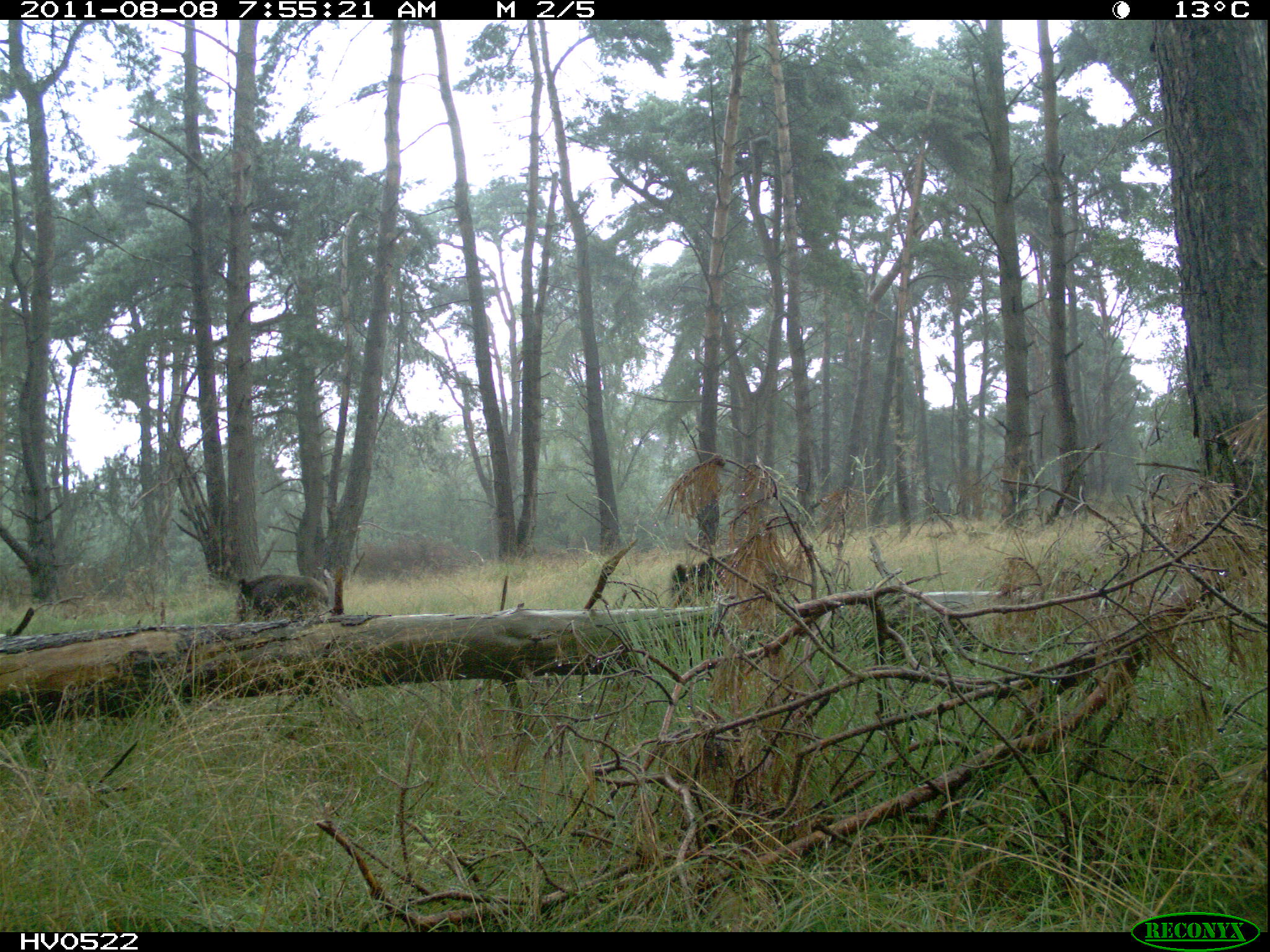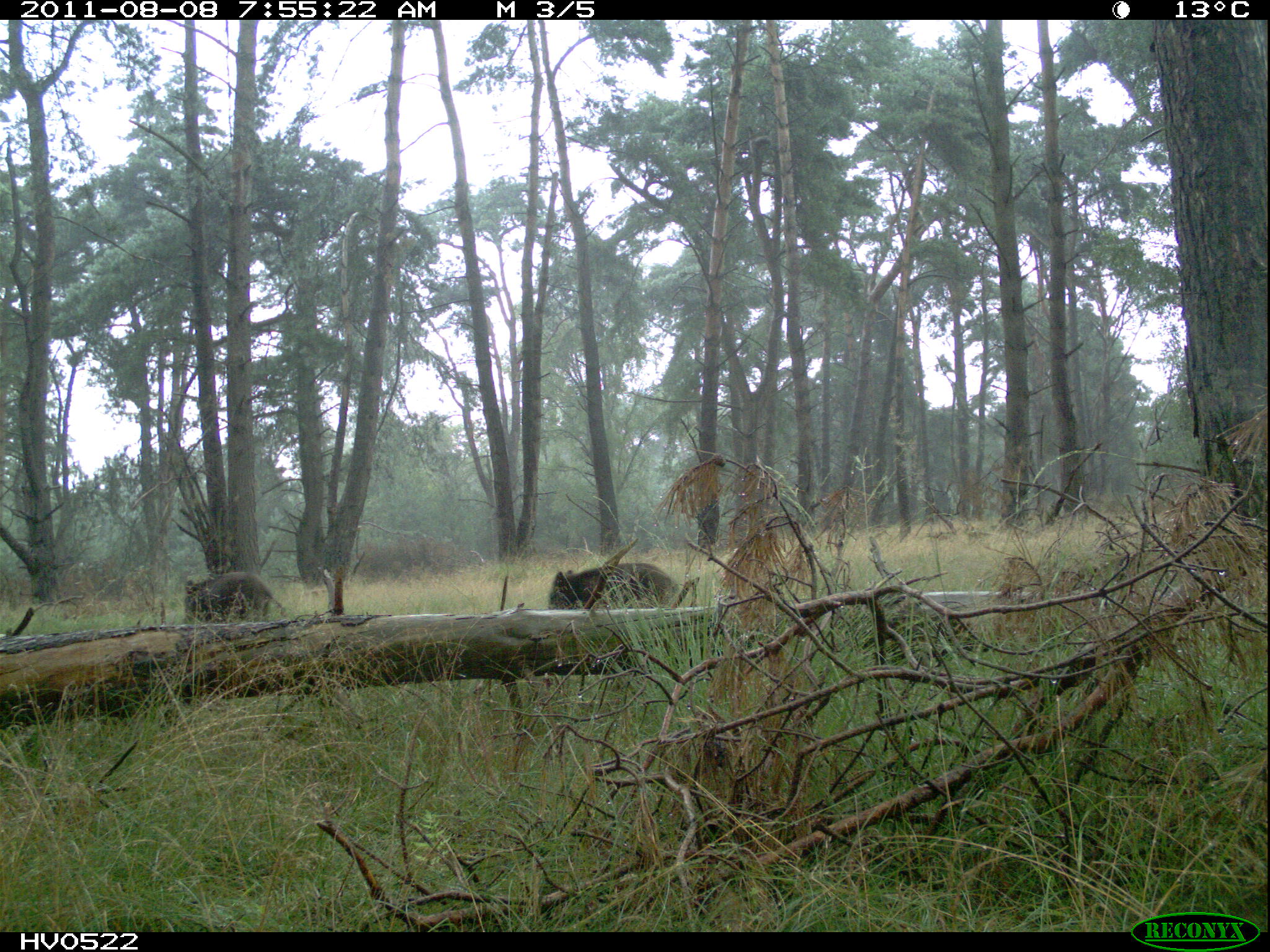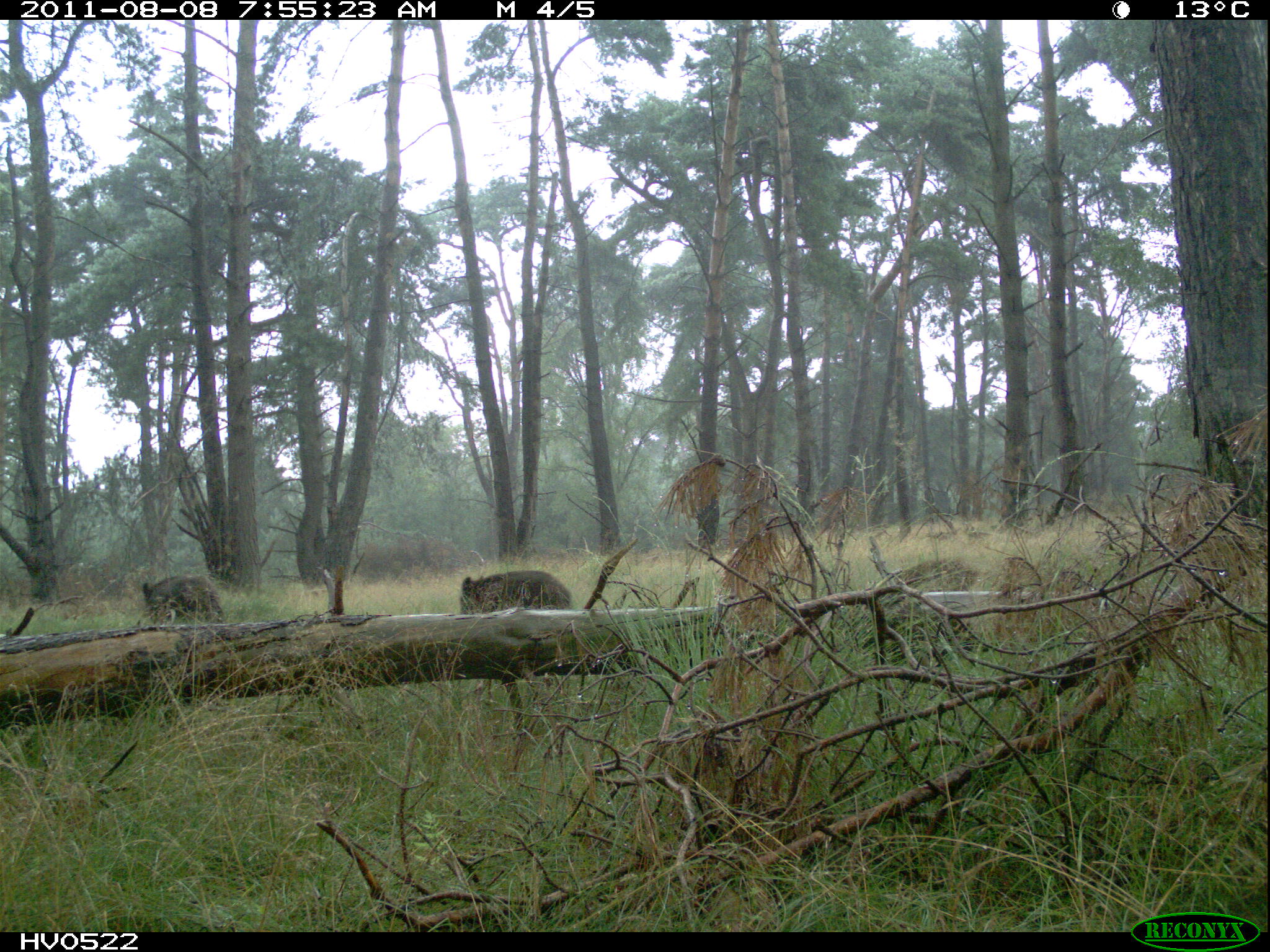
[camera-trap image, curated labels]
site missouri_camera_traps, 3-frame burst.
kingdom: Animalia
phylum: Chordata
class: Mammalia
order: Artiodactyla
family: Suidae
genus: Sus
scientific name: Sus scrofa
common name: wild boar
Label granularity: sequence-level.